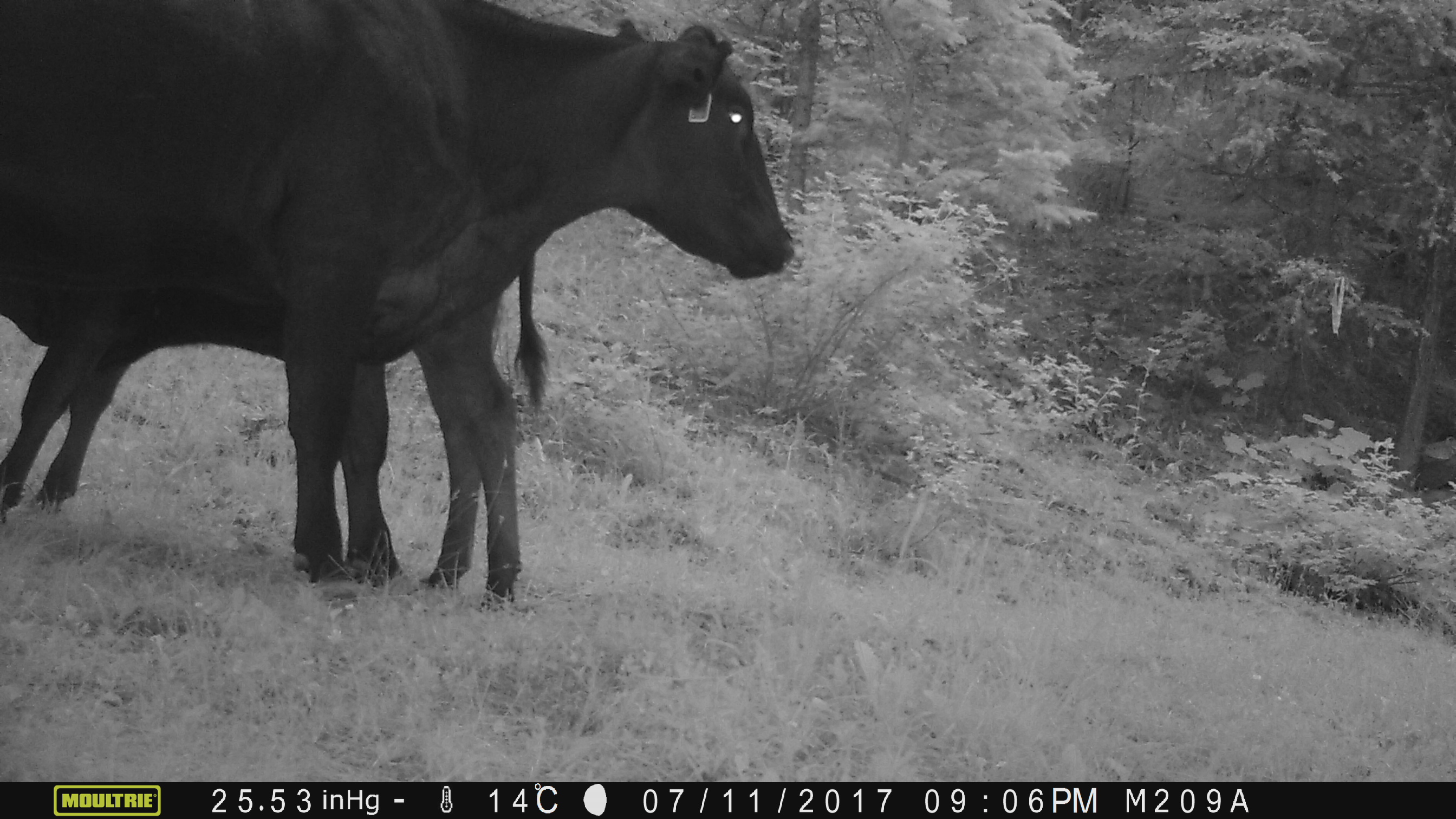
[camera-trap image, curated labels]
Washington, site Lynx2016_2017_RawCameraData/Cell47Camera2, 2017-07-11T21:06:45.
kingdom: Animalia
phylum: Chordata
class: Mammalia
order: Artiodactyla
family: Bovidae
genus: Bos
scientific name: Bos taurus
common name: domestic cattle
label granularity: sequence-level